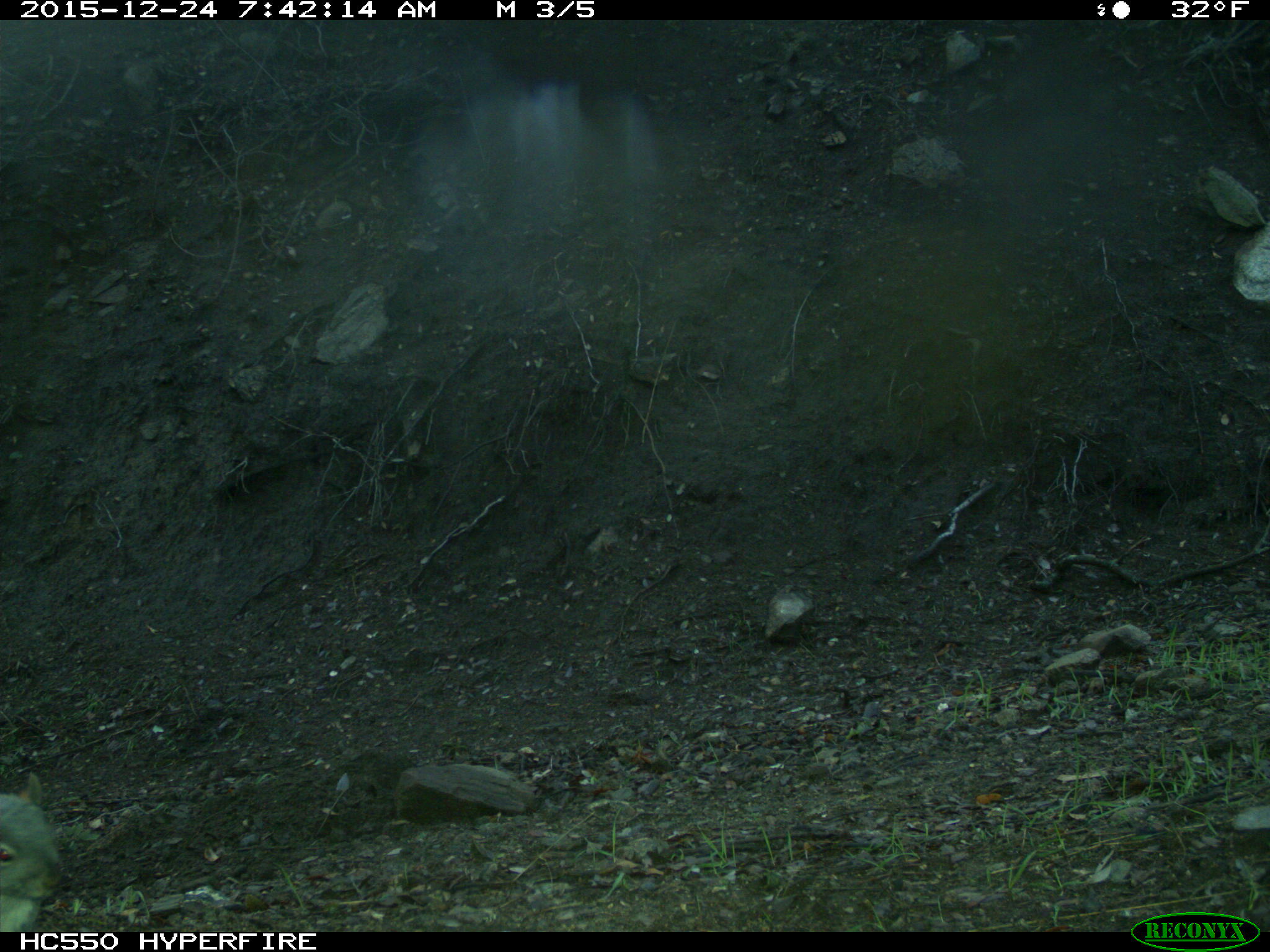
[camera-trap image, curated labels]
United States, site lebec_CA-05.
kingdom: Animalia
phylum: Chordata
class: Mammalia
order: Rodentia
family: Sciuridae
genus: Sciurus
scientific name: Sciurus carolinensis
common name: eastern gray squirrel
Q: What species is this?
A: Sciurus carolinensis (eastern gray squirrel).